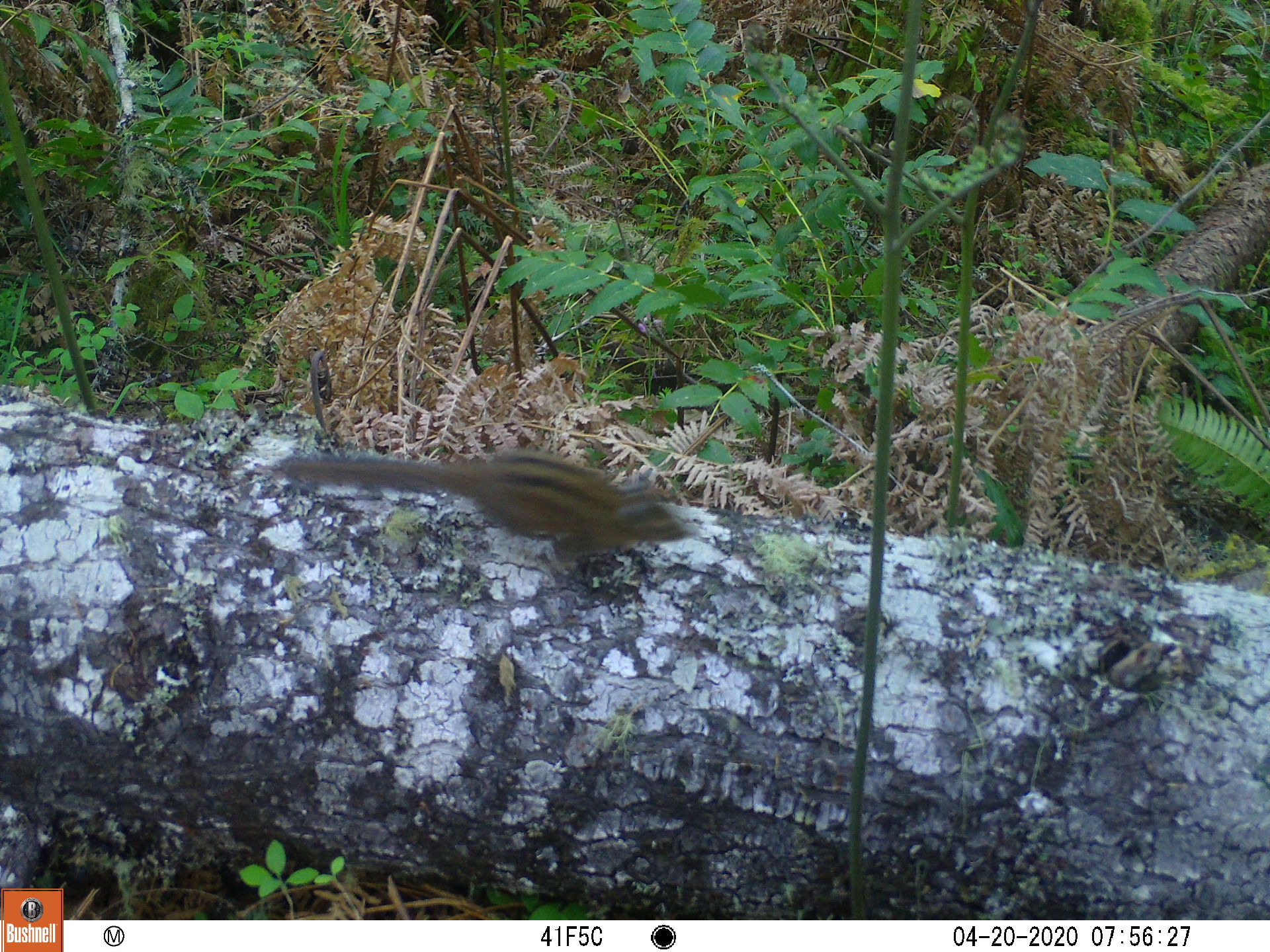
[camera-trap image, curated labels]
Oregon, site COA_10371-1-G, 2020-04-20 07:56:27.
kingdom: Animalia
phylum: Chordata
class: Mammalia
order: Rodentia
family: Sciuridae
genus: Neotamias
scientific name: Neotamias townsendii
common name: townsend's chipmunk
Townsend's chipmunk (Neotamias townsendii).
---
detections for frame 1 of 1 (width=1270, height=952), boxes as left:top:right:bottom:
townsend's chipmunk: 274:449:695:572